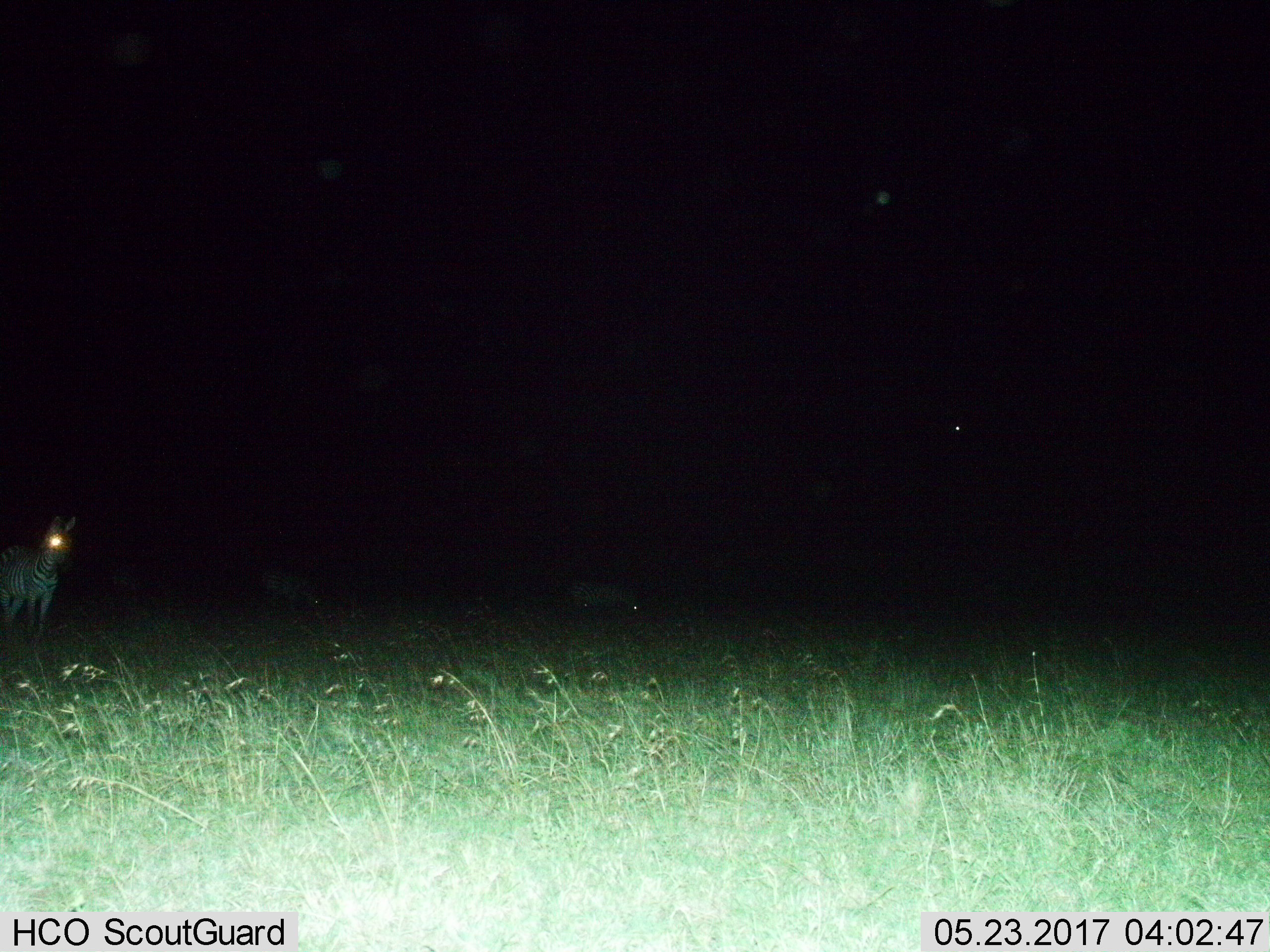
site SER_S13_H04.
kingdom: Animalia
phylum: Chordata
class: Mammalia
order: Perissodactyla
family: Equidae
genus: Equus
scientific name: Equus quagga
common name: plains zebra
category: zebraplains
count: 3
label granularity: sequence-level